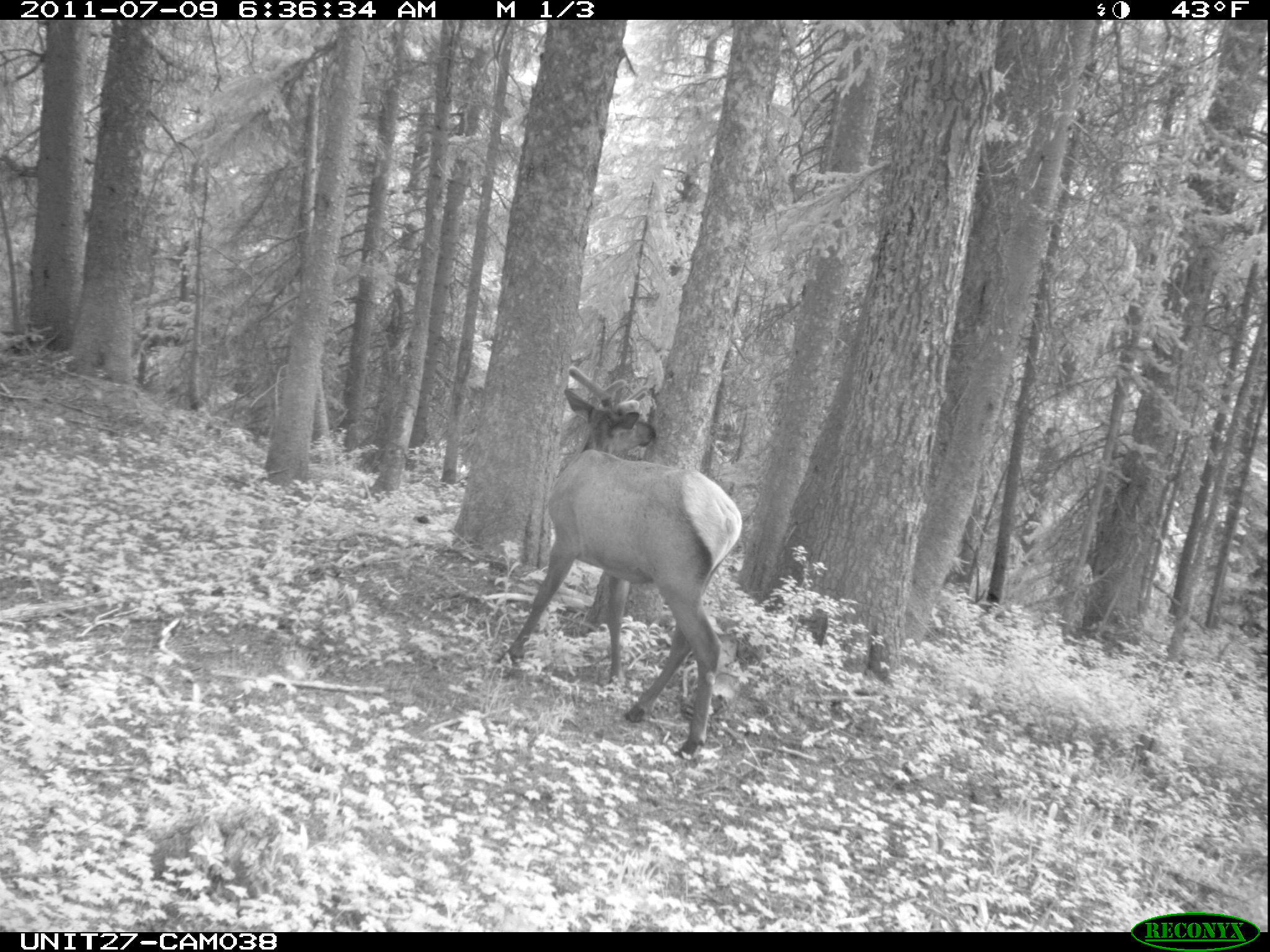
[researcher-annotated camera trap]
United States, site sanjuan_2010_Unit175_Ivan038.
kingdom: Animalia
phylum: Chordata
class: Mammalia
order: Artiodactyla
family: Cervidae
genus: Cervus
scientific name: Cervus elaphus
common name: red deer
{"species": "Cervus elaphus (red deer)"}